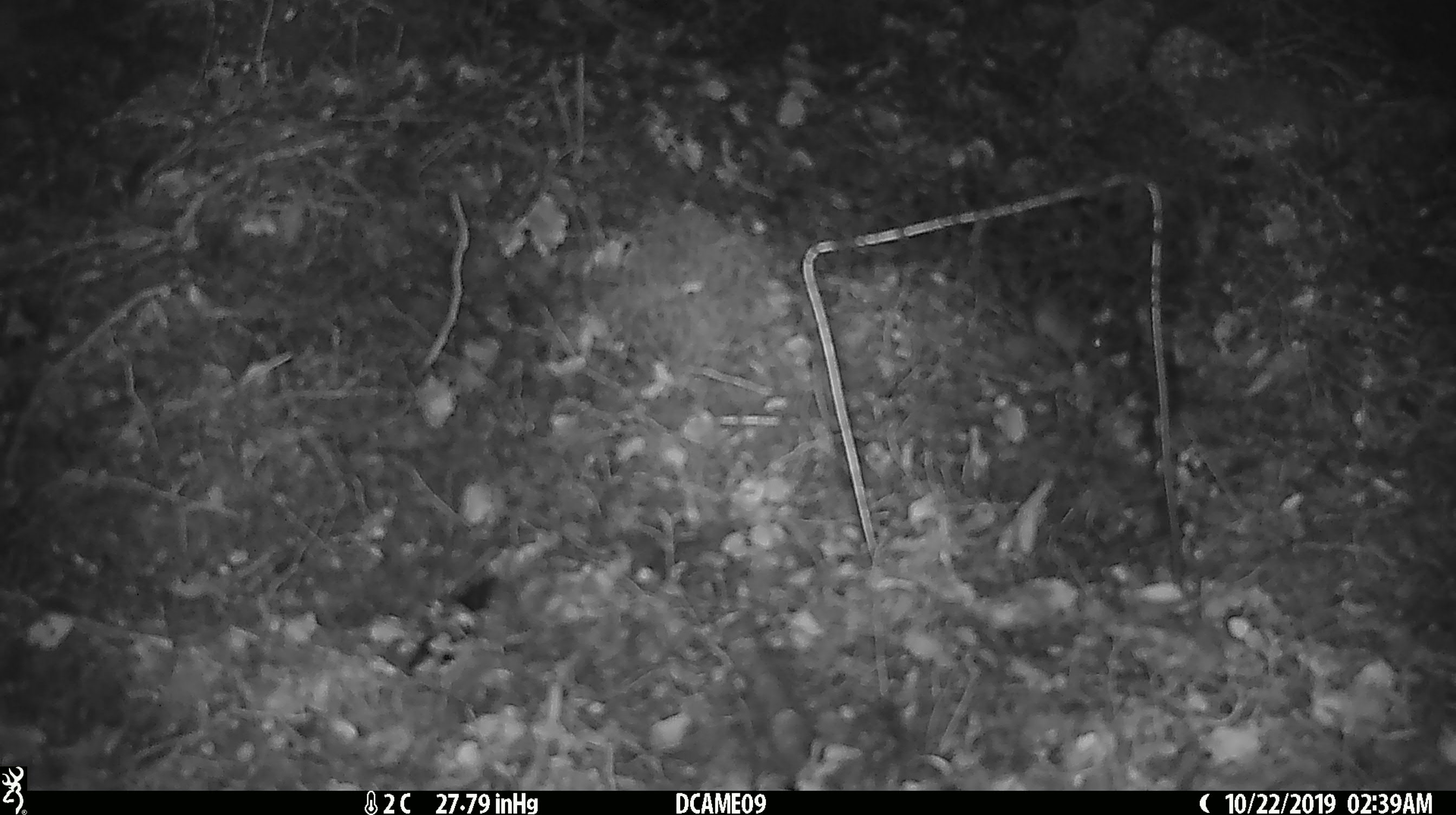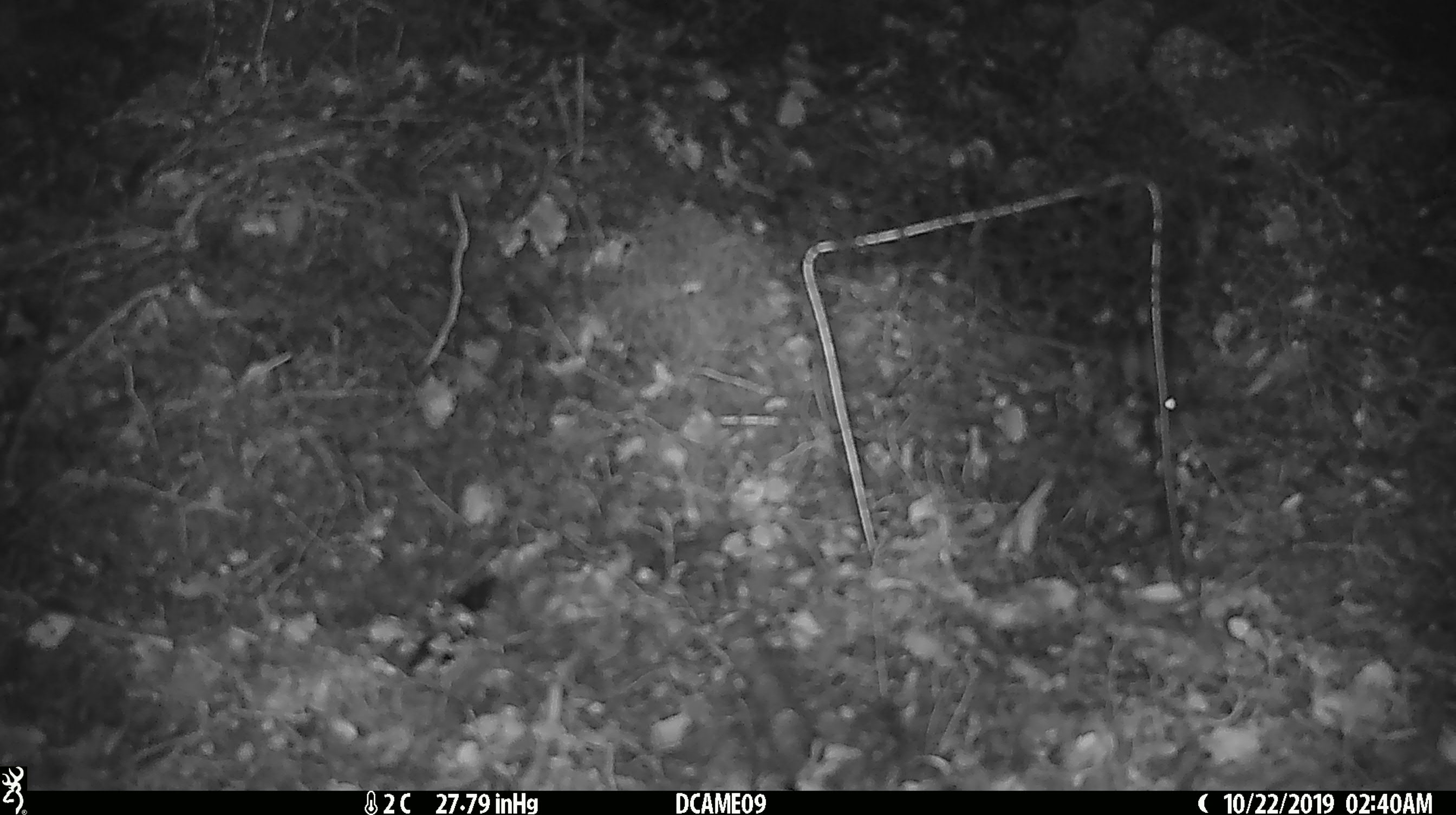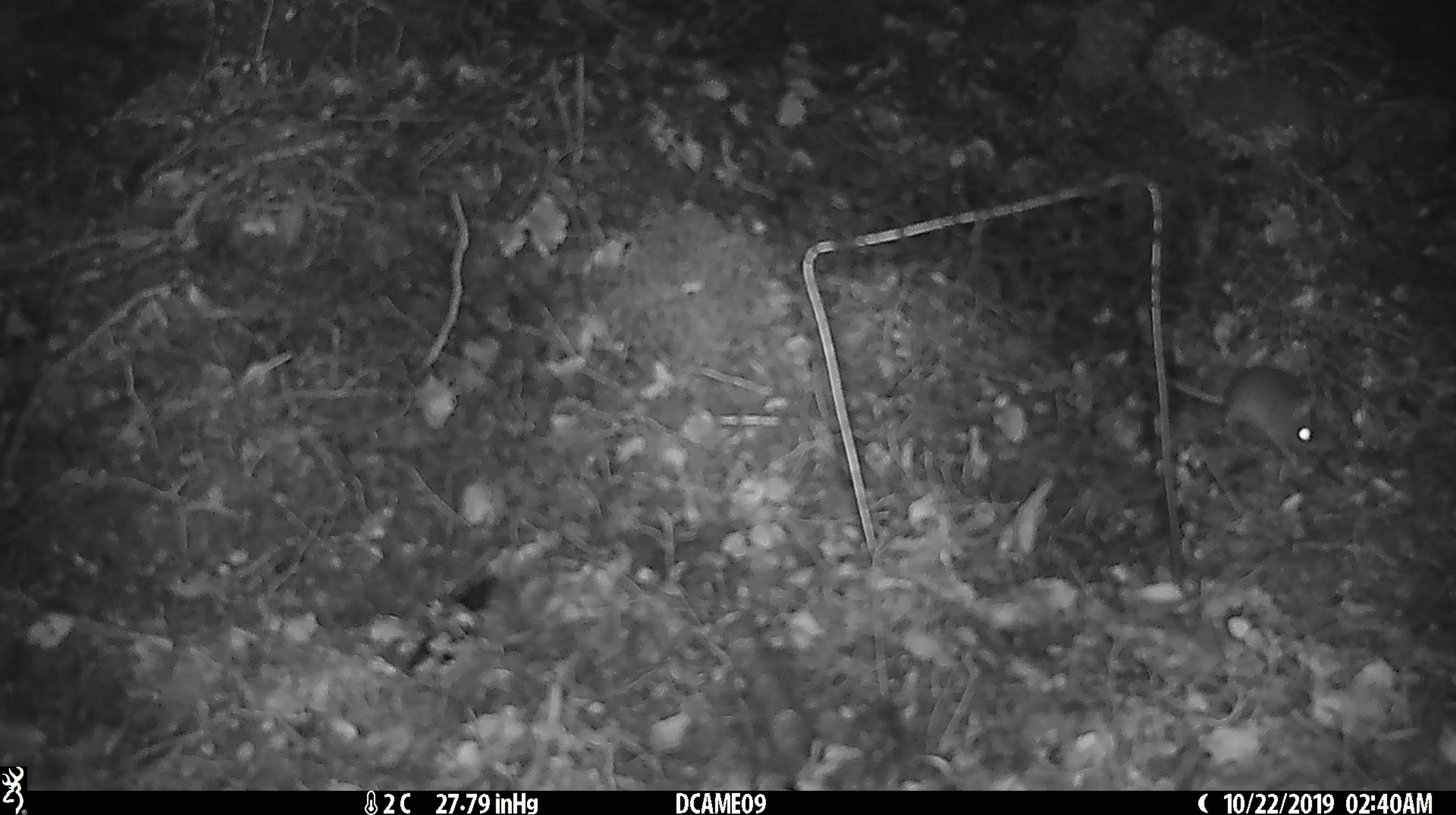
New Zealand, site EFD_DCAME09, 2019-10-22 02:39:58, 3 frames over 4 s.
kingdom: Animalia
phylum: Chordata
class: Mammalia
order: Rodentia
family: Muridae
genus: Mus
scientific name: Mus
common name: mouse